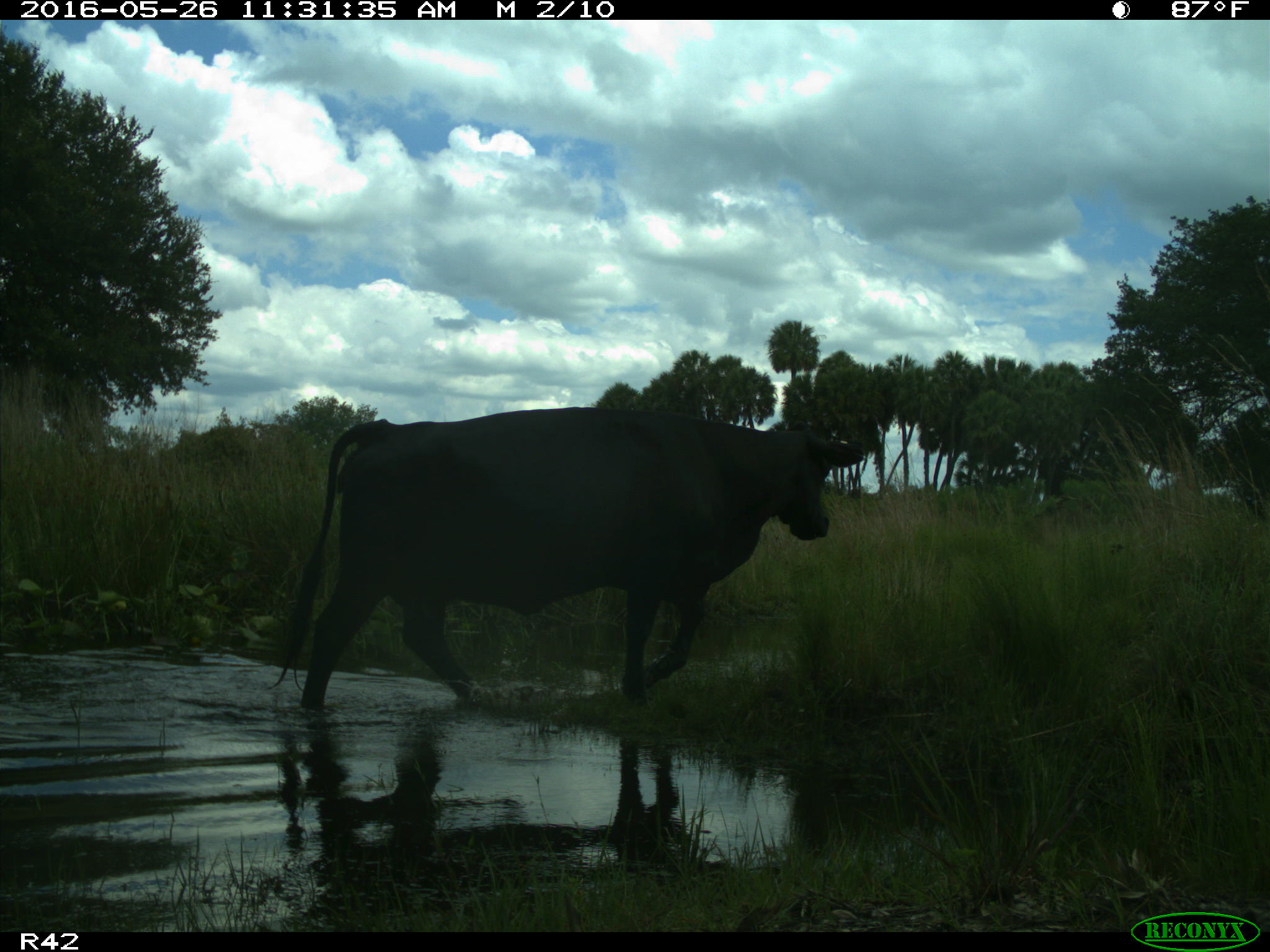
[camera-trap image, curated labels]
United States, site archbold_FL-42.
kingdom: Animalia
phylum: Chordata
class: Mammalia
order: Artiodactyla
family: Bovidae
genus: Bos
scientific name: Bos taurus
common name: domestic cow